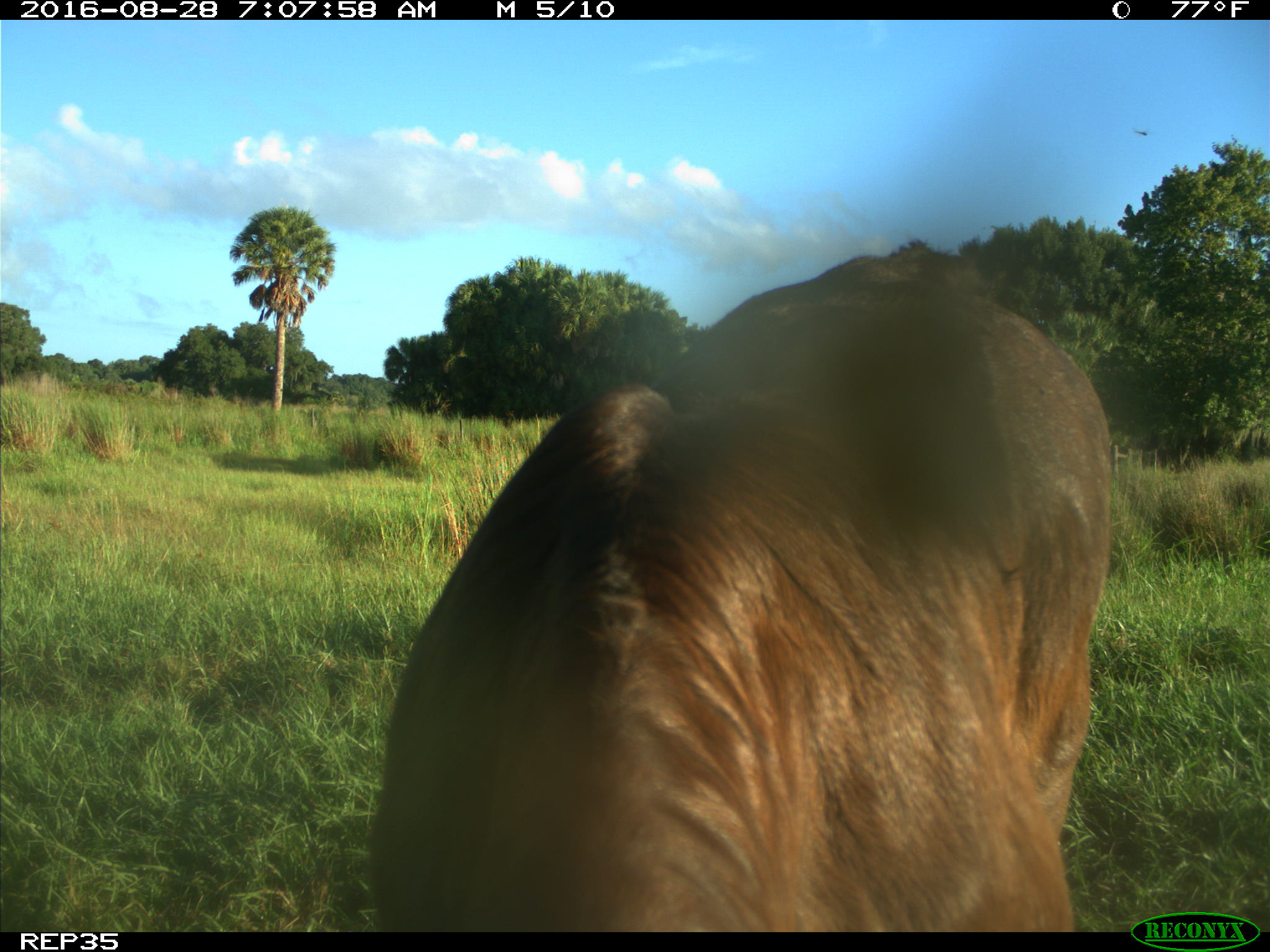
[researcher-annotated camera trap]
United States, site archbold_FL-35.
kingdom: Animalia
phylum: Chordata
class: Mammalia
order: Artiodactyla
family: Bovidae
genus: Bos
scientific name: Bos taurus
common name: domestic cow